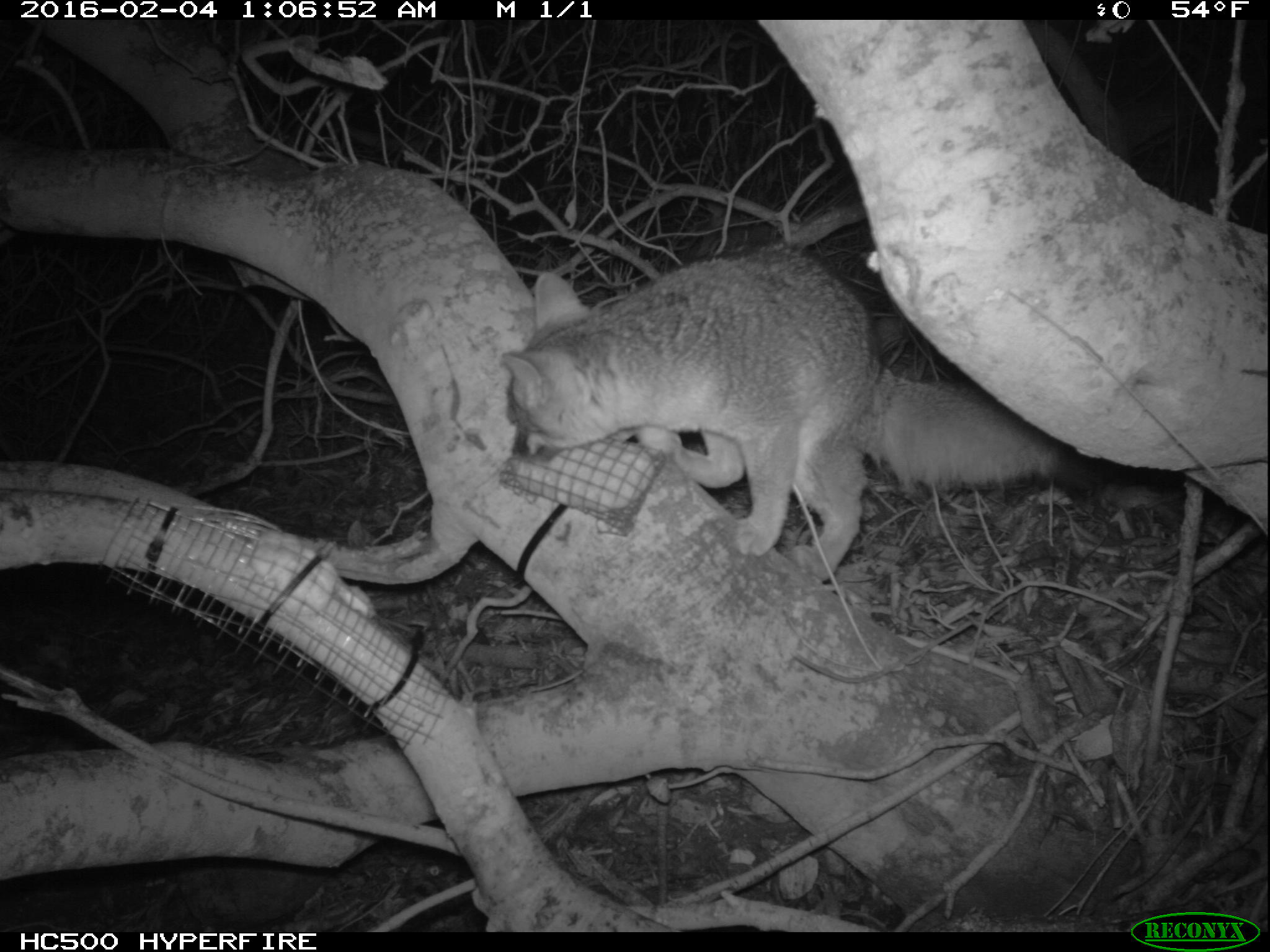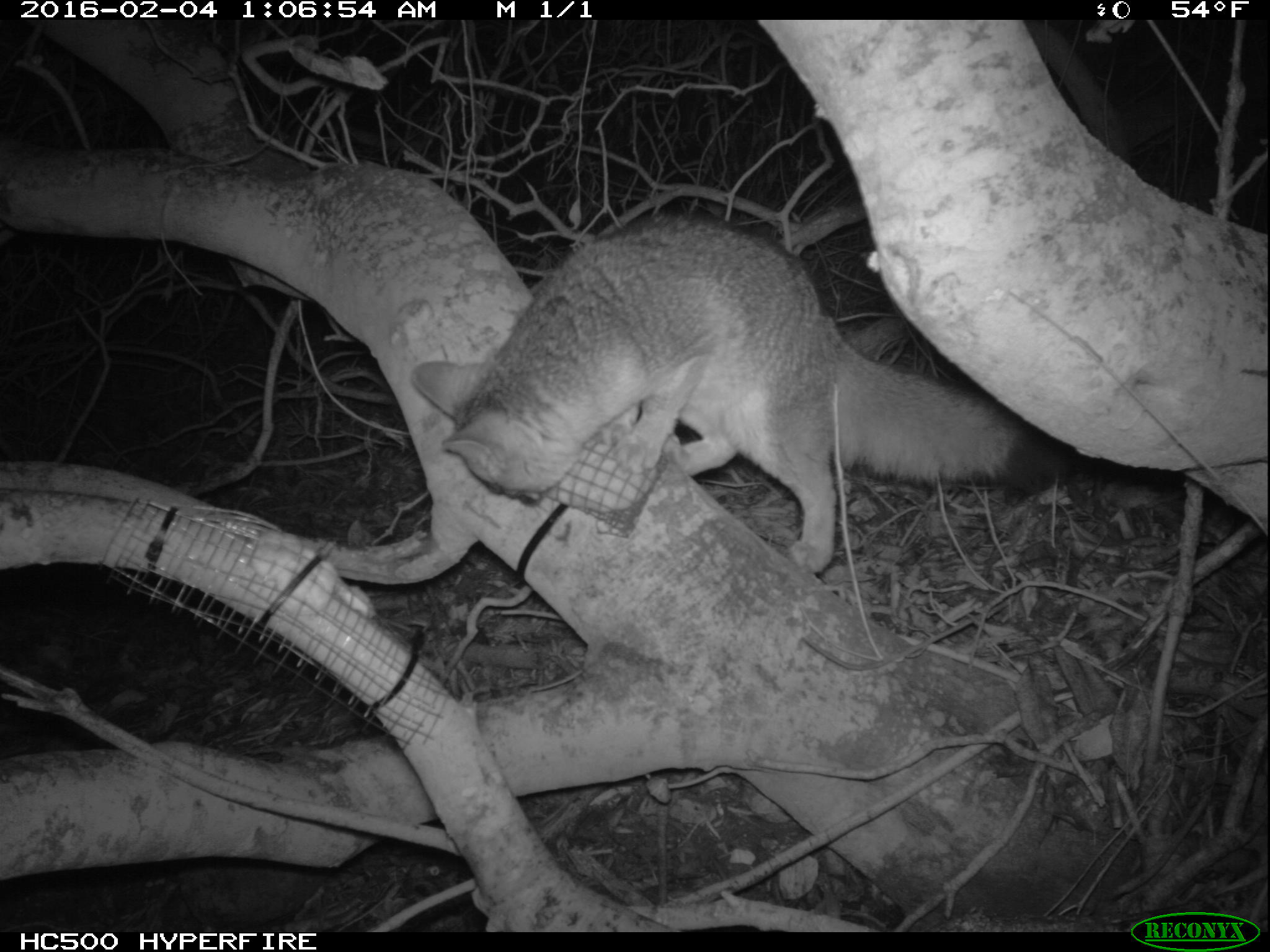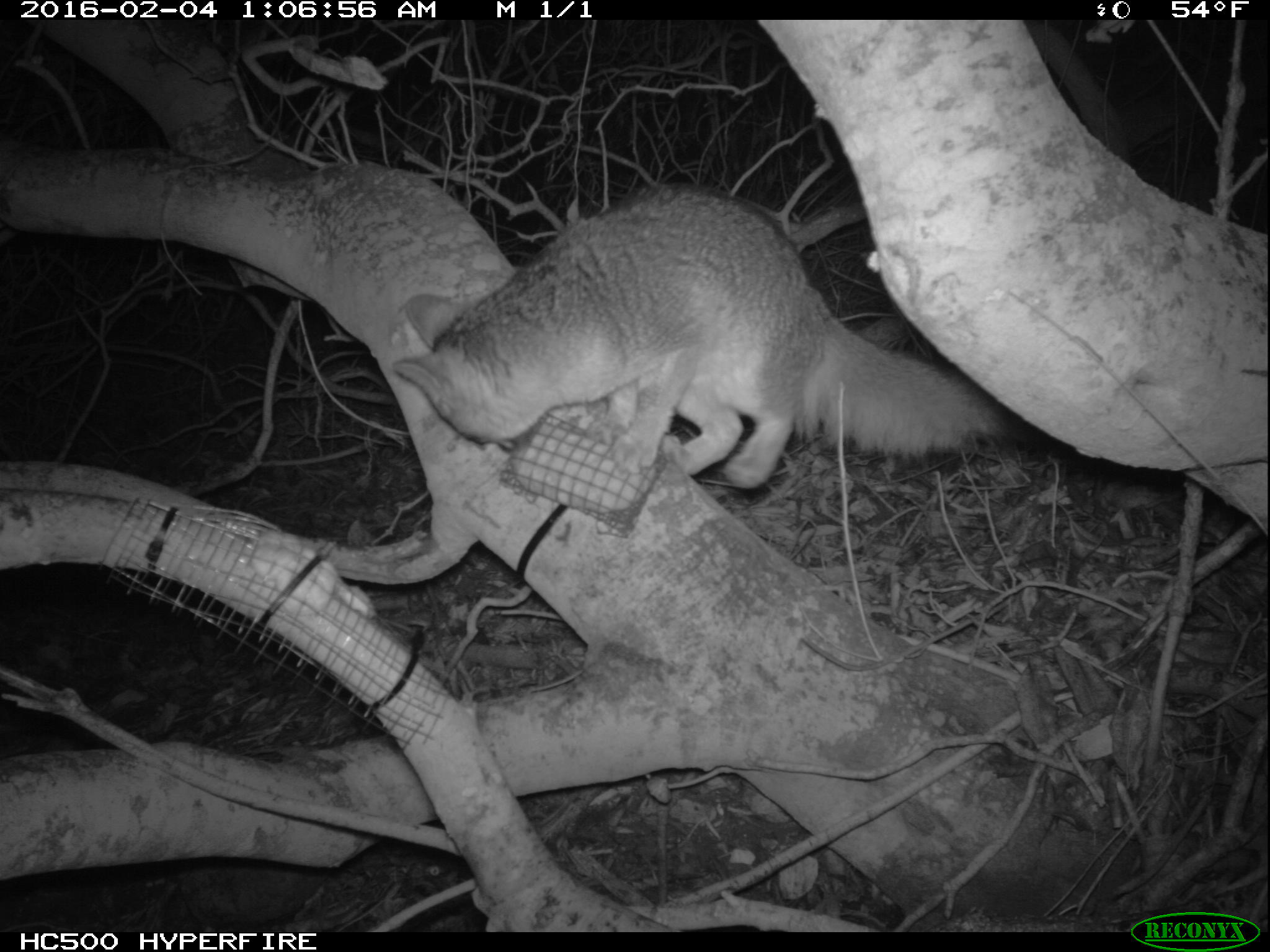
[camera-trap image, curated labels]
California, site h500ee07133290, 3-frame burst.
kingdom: Animalia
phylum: Chordata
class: Mammalia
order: Carnivora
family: Canidae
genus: Urocyon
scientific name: Urocyon littoralis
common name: island fox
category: fox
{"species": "fox (island fox) (Urocyon littoralis)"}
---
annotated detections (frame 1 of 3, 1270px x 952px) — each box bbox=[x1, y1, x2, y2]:
fox: bbox=[497, 243, 1112, 582]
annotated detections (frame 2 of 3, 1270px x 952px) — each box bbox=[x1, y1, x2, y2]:
fox: bbox=[409, 212, 1075, 570]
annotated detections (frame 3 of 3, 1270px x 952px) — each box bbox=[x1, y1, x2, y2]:
fox: bbox=[391, 177, 1030, 498]